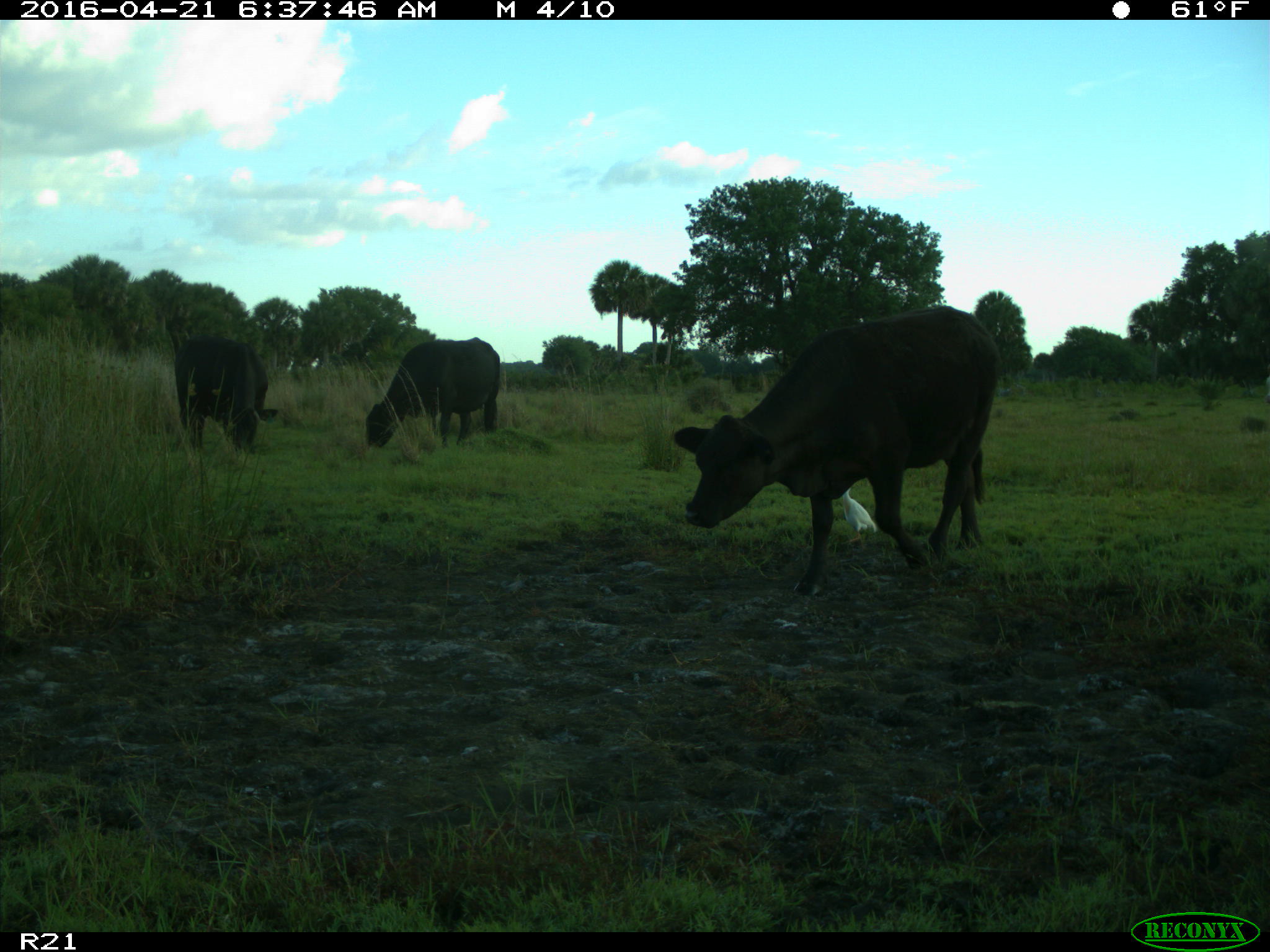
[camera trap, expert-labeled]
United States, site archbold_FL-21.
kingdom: Animalia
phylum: Chordata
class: Mammalia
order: Artiodactyla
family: Bovidae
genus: Bos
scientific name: Bos taurus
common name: domestic cow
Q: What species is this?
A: Bos taurus (domestic cow).